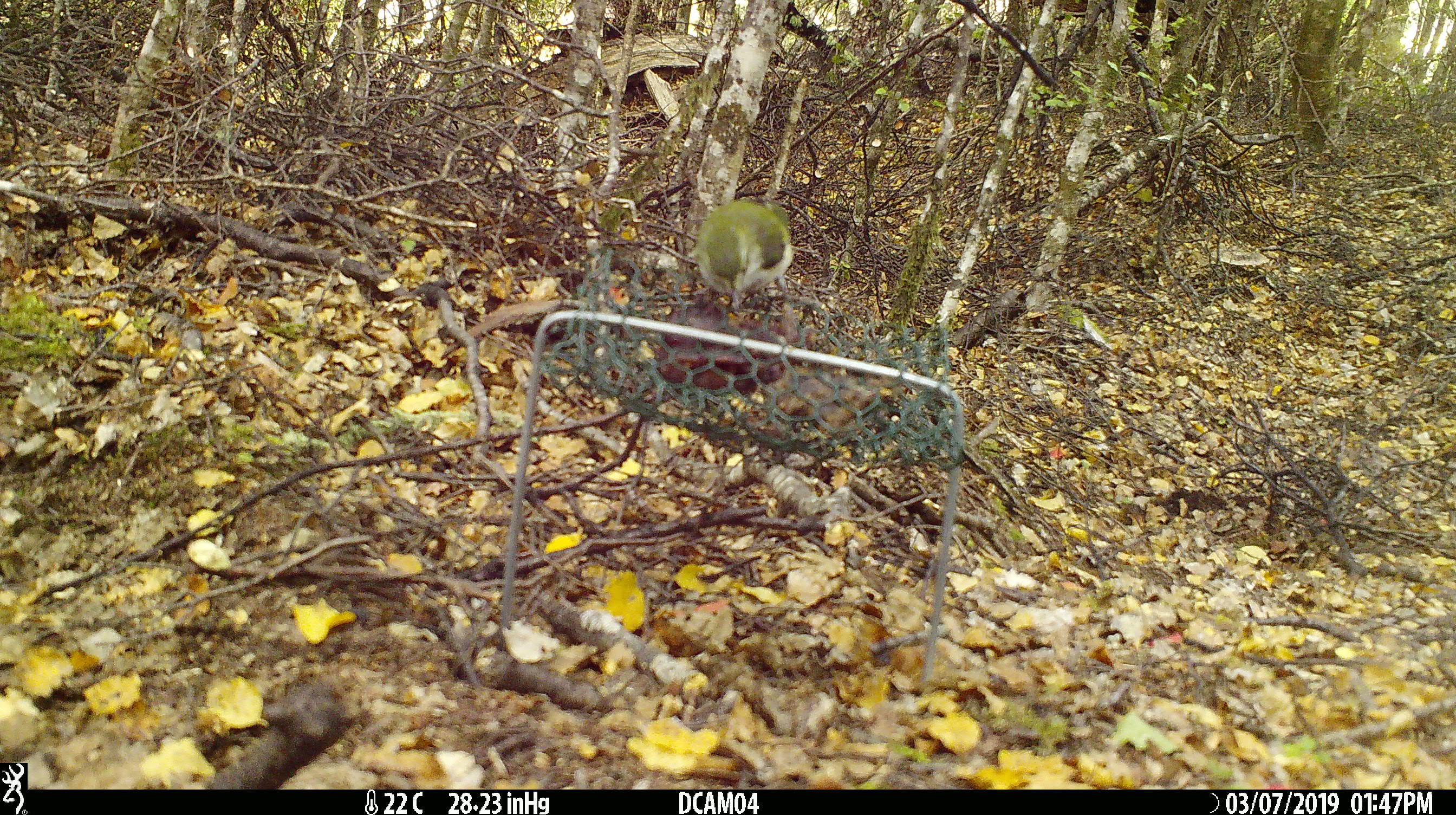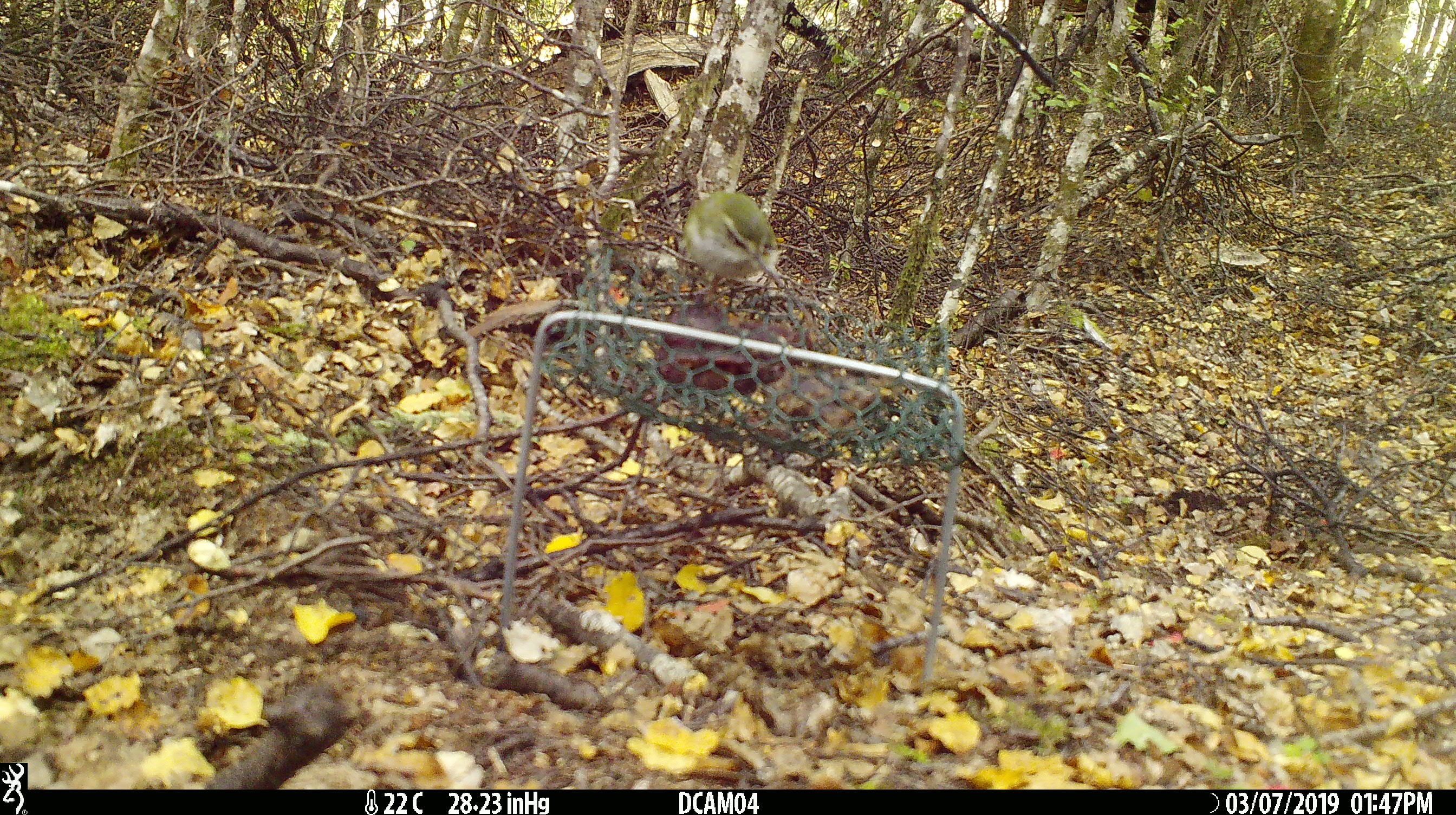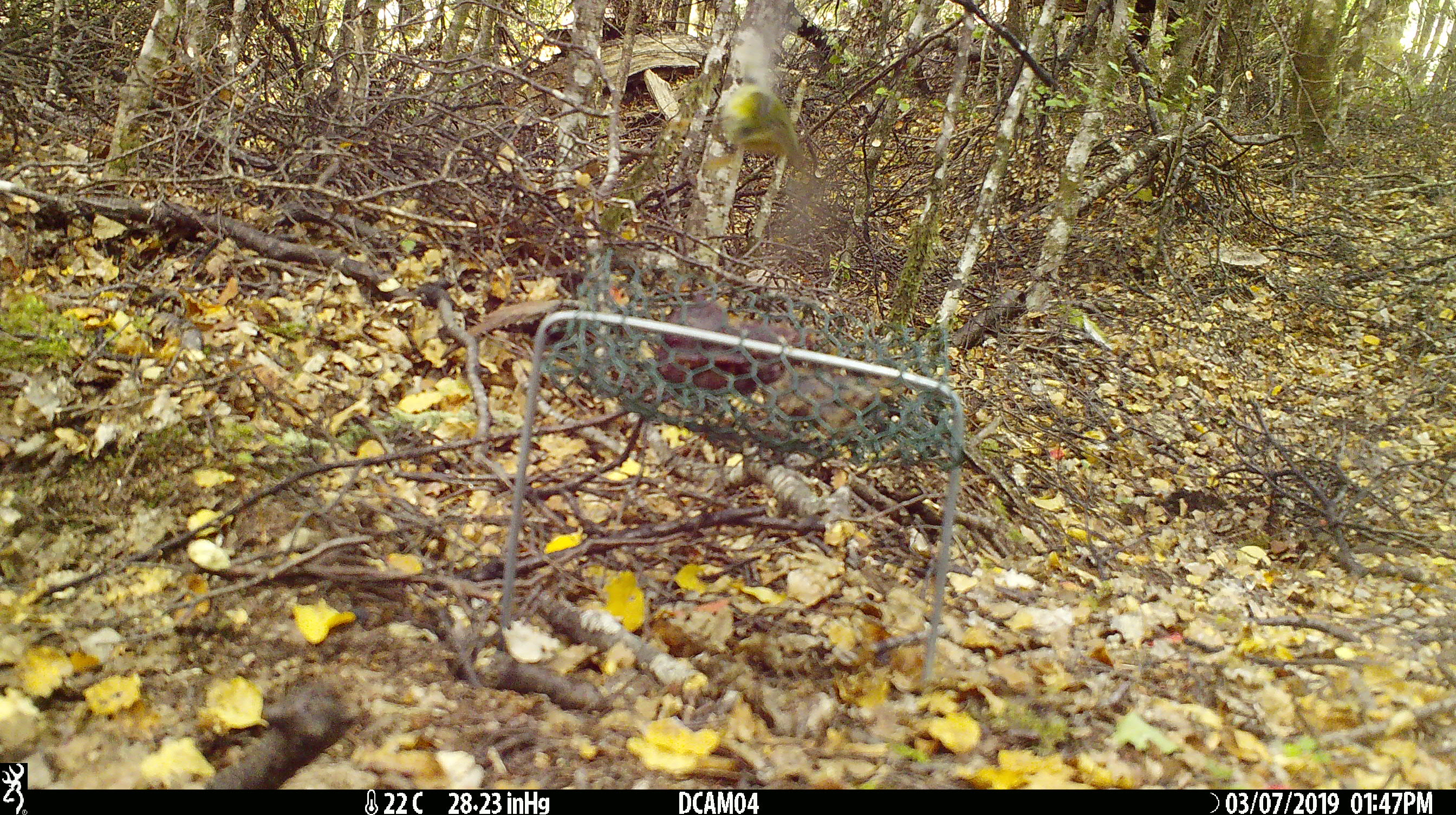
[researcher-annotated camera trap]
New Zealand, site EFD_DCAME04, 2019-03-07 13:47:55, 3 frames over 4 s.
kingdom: Animalia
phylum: Chordata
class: Aves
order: Passeriformes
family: Acanthisittidae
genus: Acanthisitta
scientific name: Acanthisitta chloris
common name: rifleman